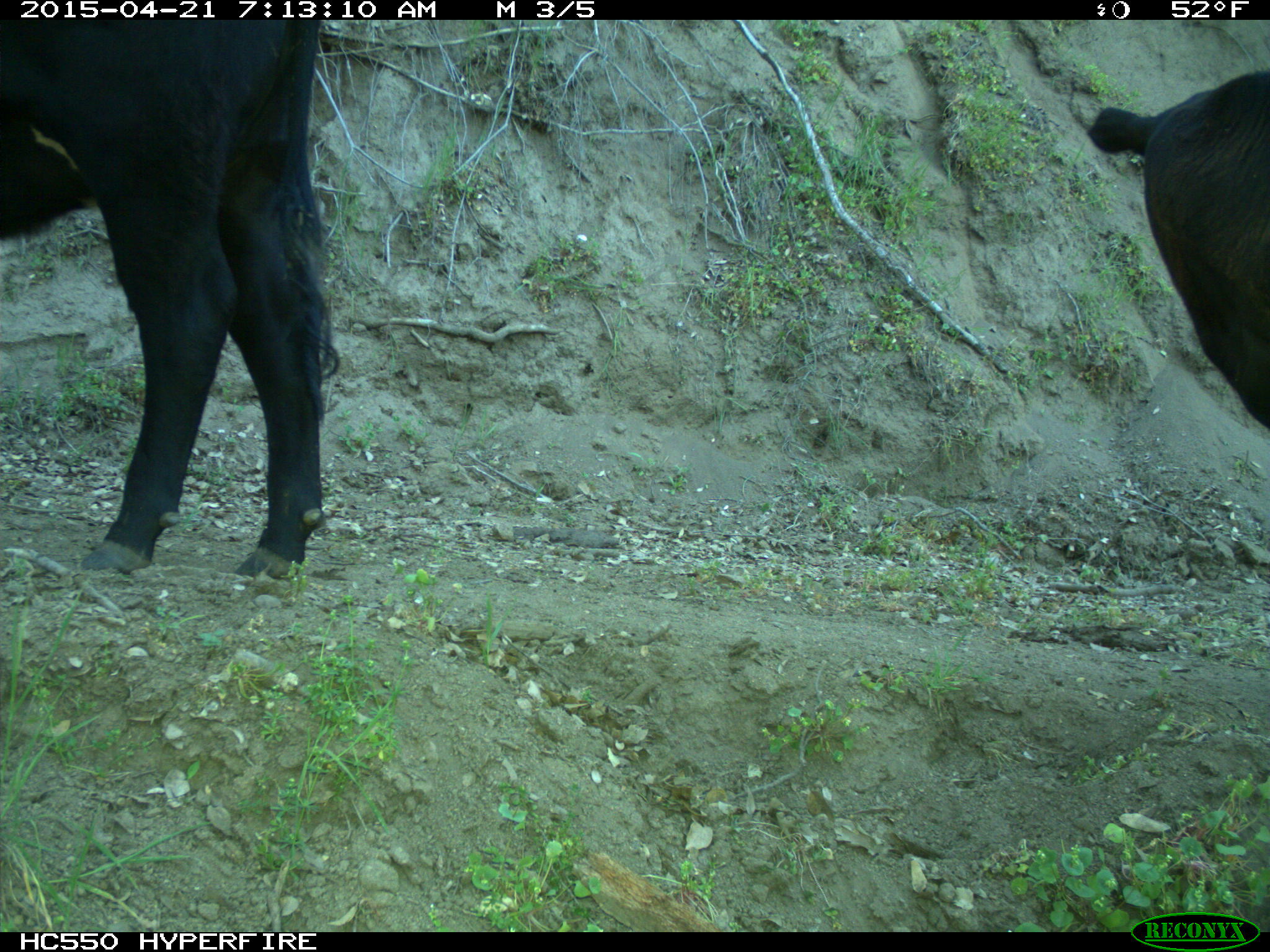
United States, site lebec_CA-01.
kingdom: Animalia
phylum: Chordata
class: Mammalia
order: Artiodactyla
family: Bovidae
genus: Bos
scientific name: Bos taurus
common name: domestic cow